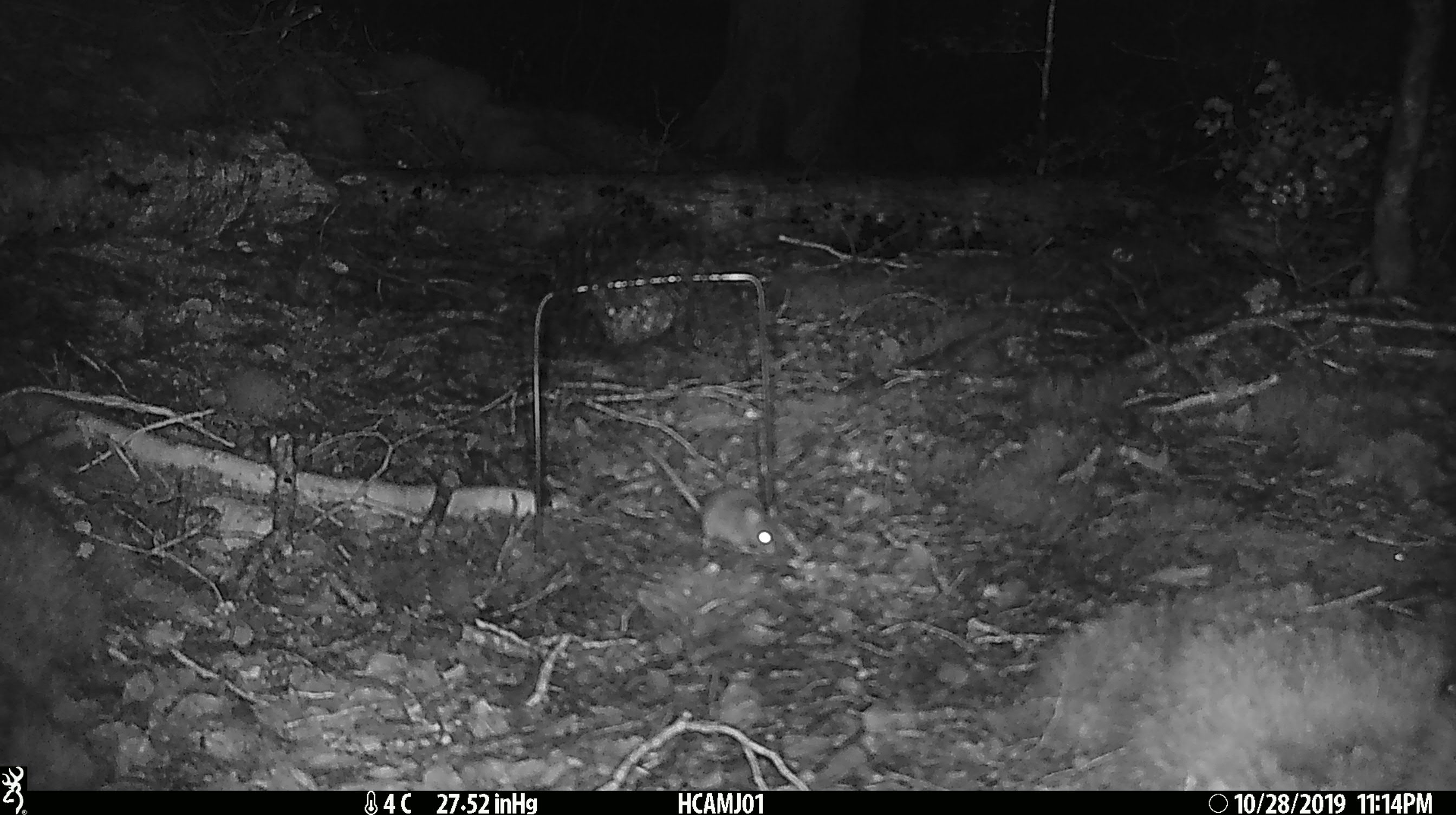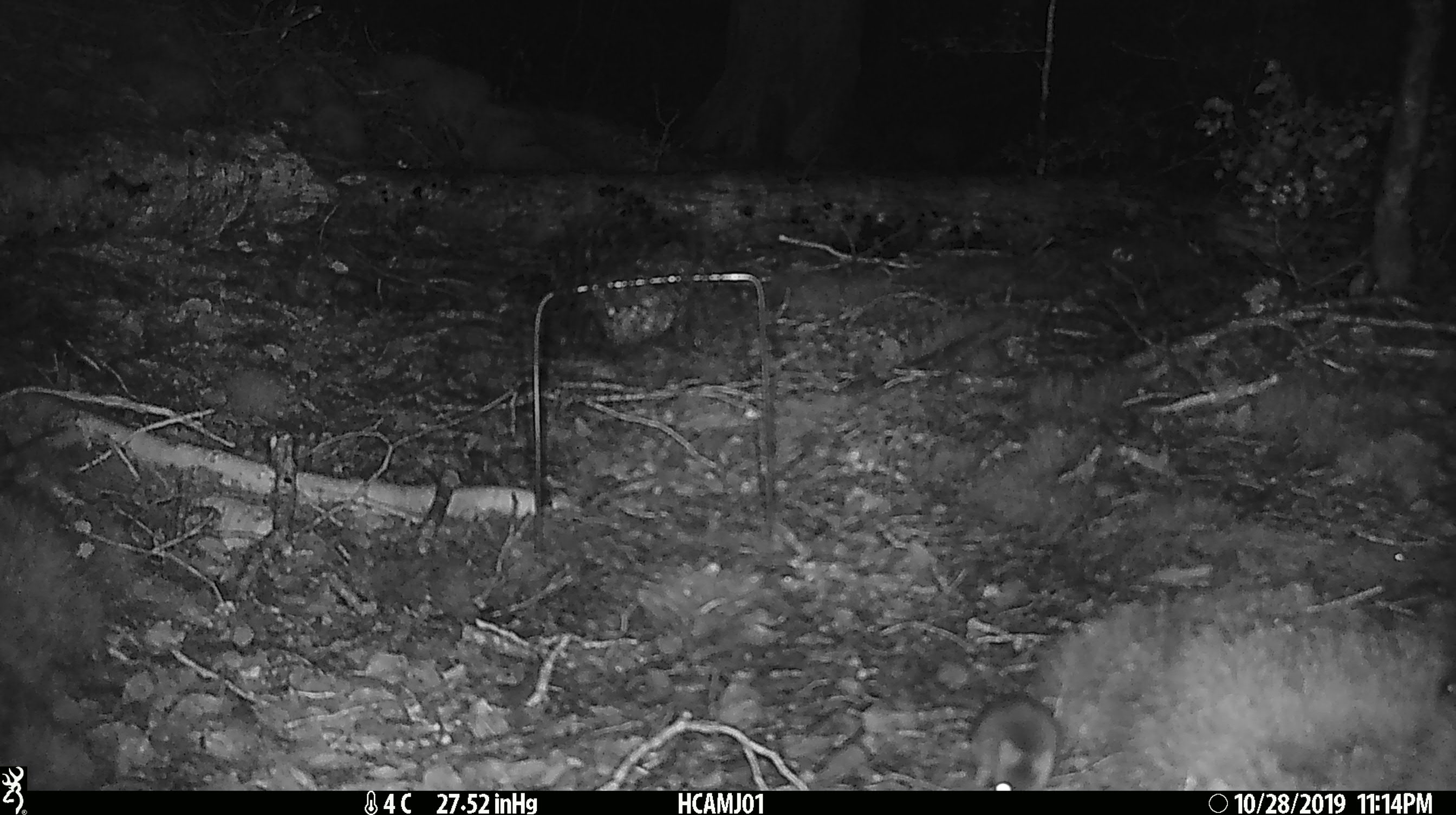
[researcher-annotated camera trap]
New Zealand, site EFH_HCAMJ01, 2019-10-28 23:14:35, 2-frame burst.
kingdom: Animalia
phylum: Chordata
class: Mammalia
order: Rodentia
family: Muridae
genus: Mus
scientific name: Mus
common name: mouse